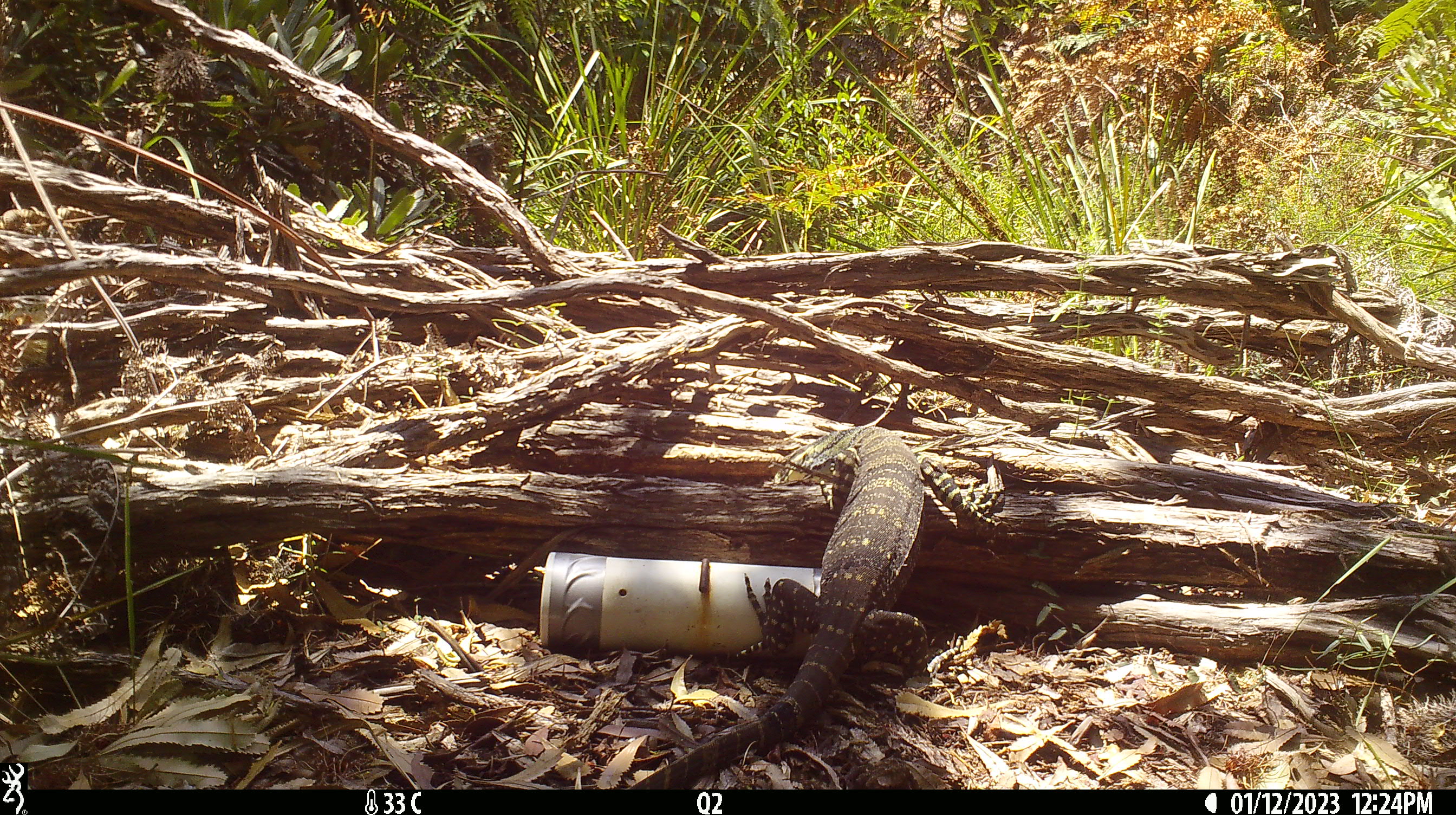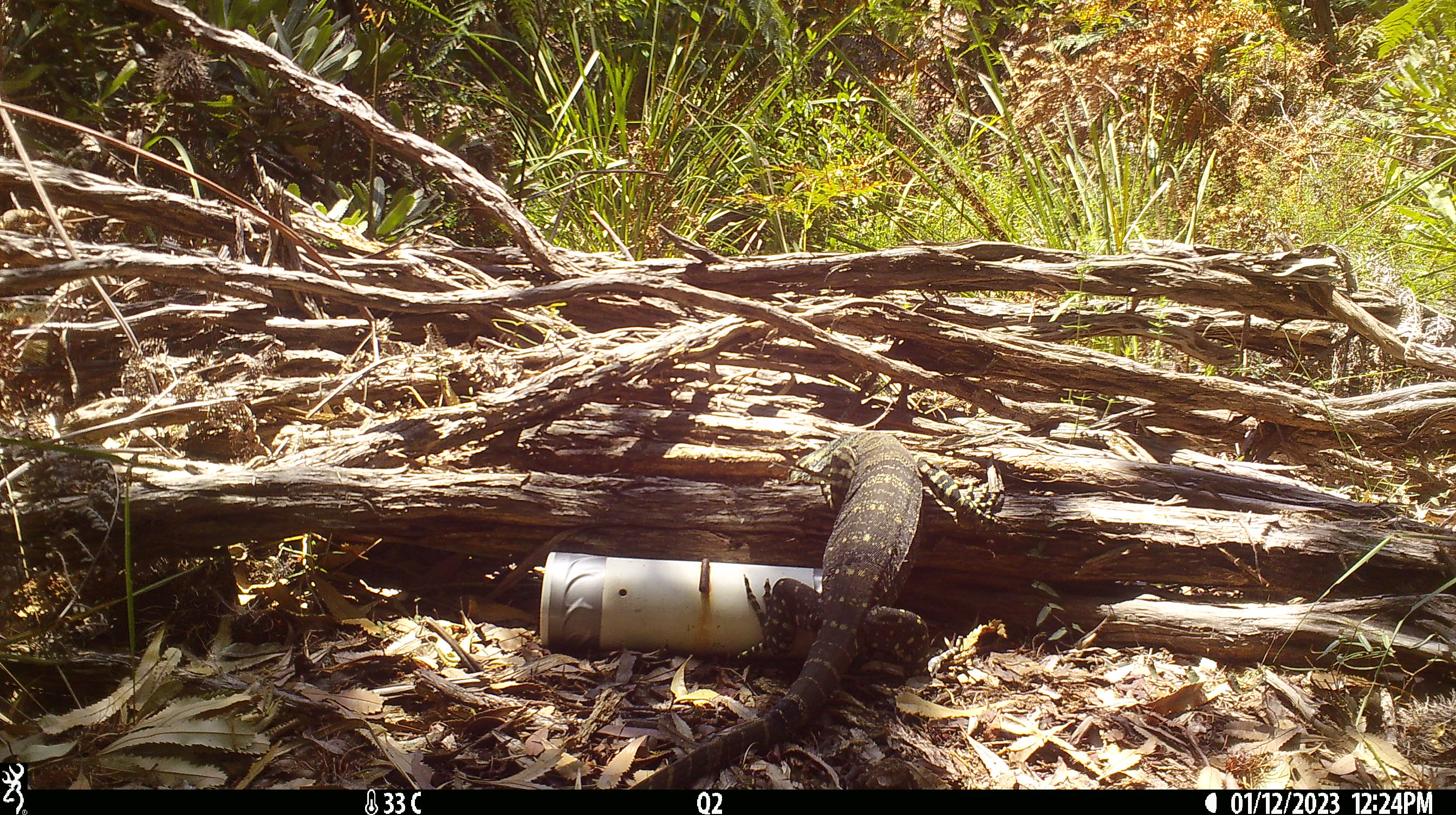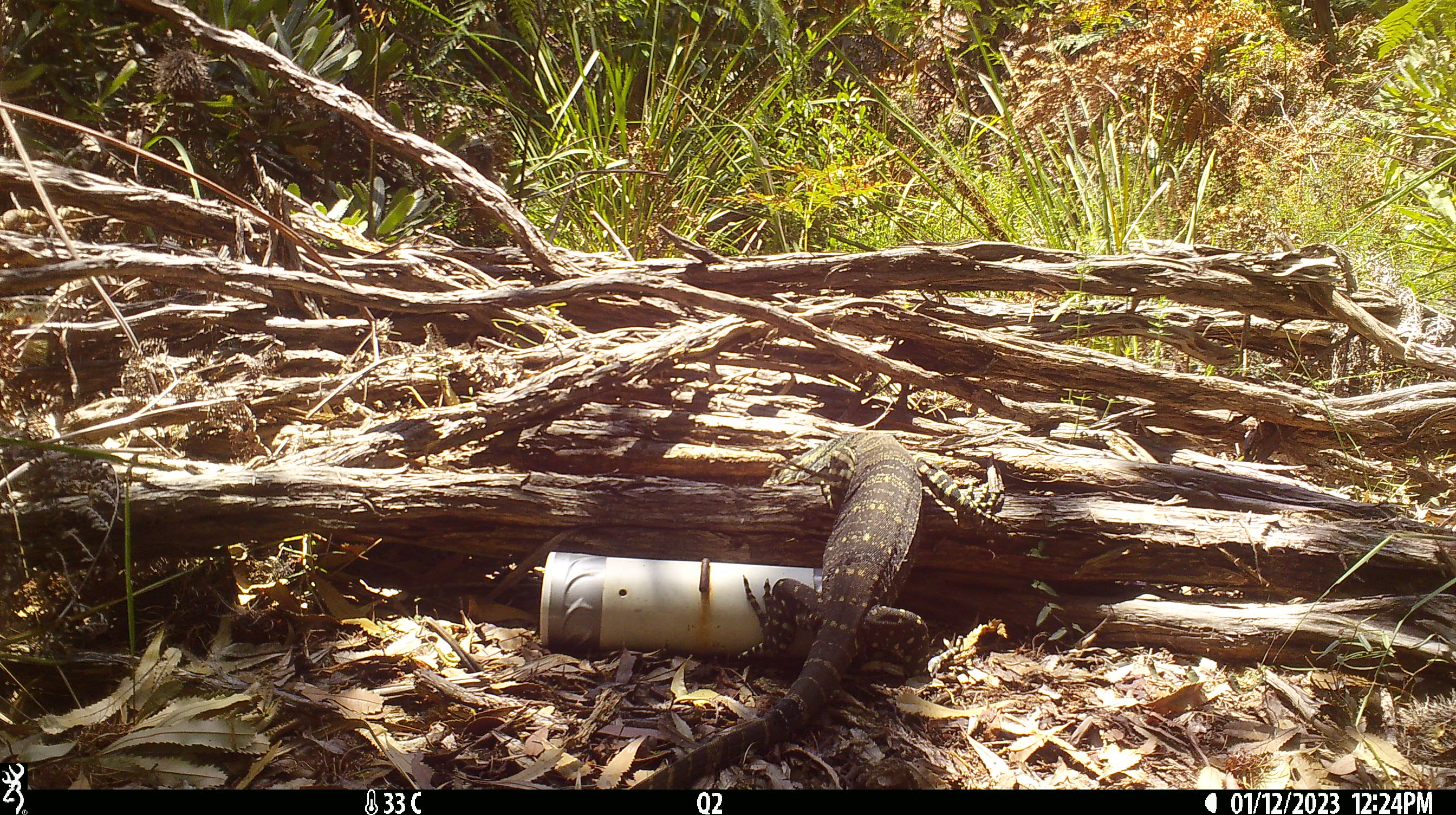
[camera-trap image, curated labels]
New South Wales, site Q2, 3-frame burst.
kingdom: Animalia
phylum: Chordata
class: Reptilia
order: Squamata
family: Varanidae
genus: Varanus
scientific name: Varanus varius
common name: lace monitor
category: goanna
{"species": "goanna (lace monitor) (Varanus varius)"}